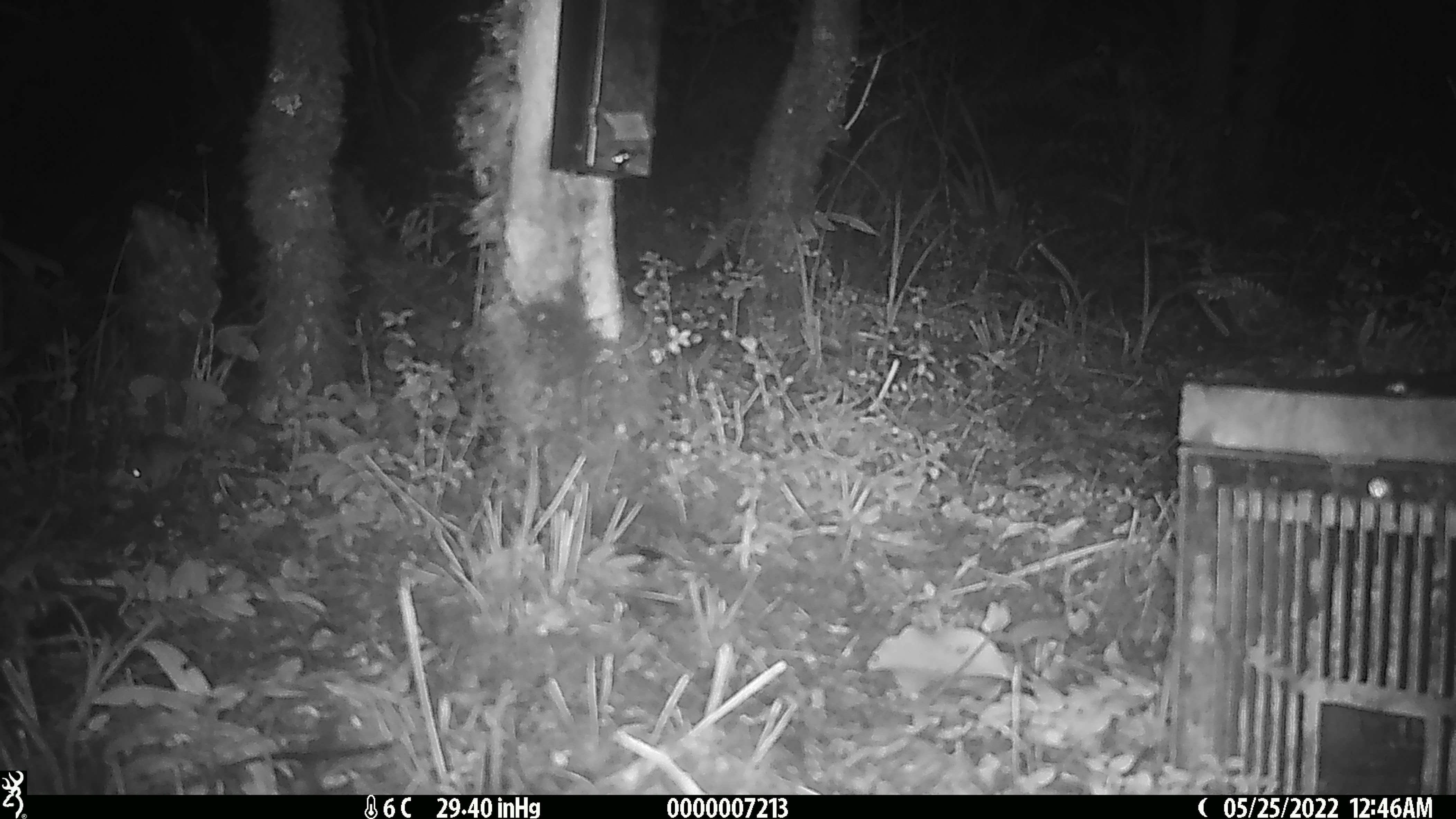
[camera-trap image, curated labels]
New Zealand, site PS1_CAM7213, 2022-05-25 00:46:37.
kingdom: Animalia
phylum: Chordata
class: Mammalia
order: Rodentia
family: Muridae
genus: Mus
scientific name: Mus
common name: mouse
Mouse (Mus).